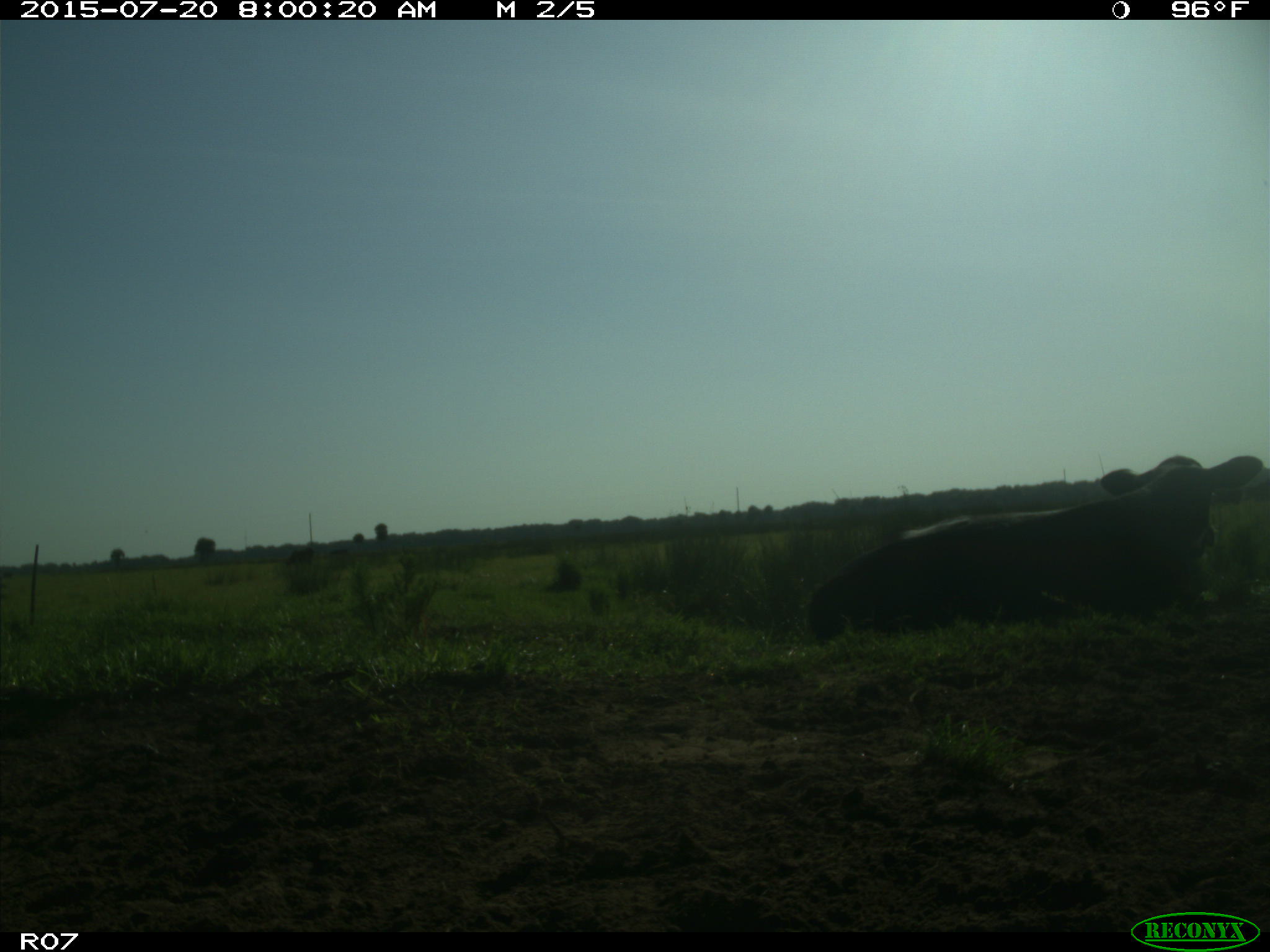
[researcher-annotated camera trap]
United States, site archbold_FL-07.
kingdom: Animalia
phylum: Chordata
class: Mammalia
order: Artiodactyla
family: Bovidae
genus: Bos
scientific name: Bos taurus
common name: domestic cow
Bos taurus (domestic cow).